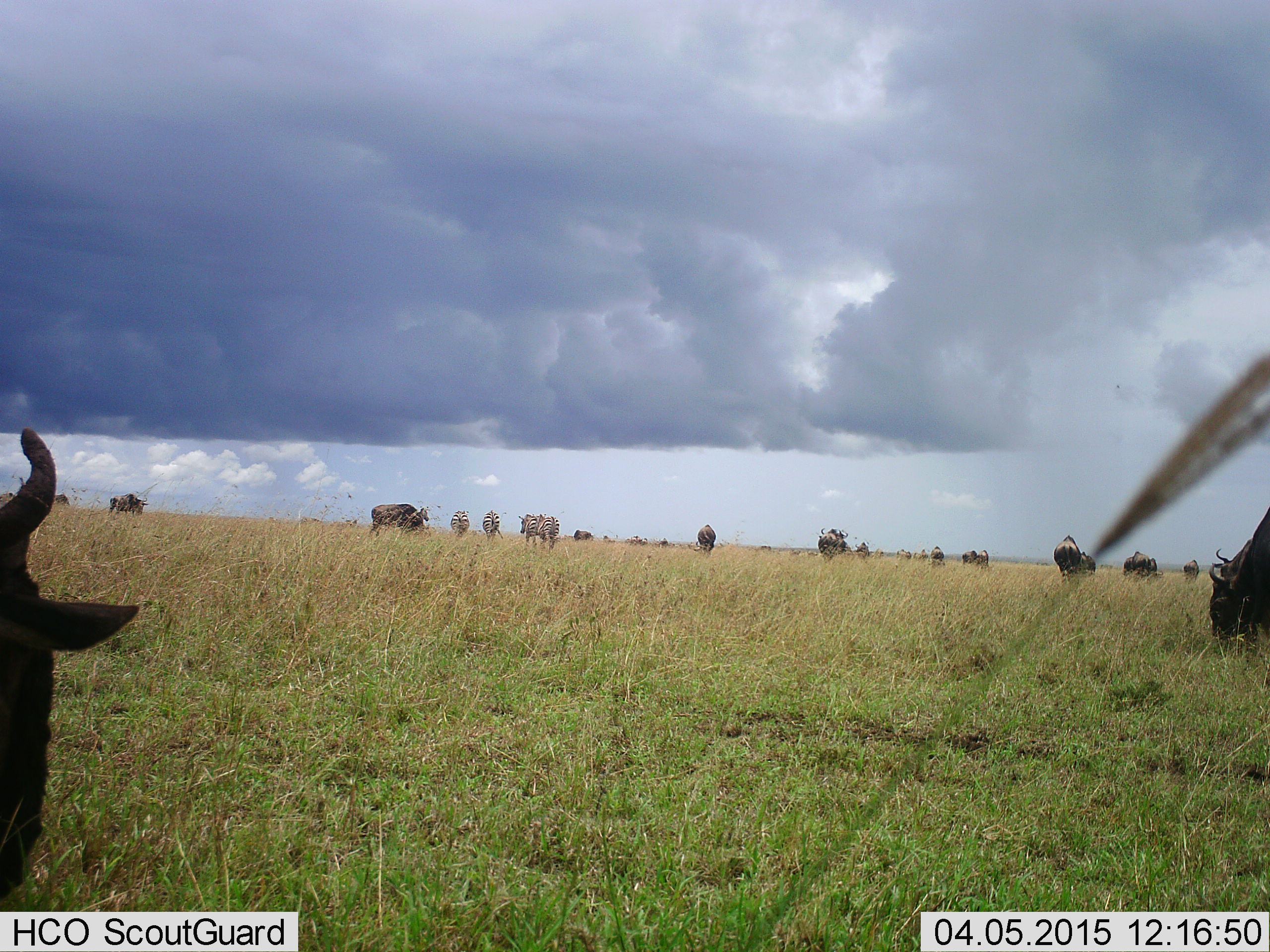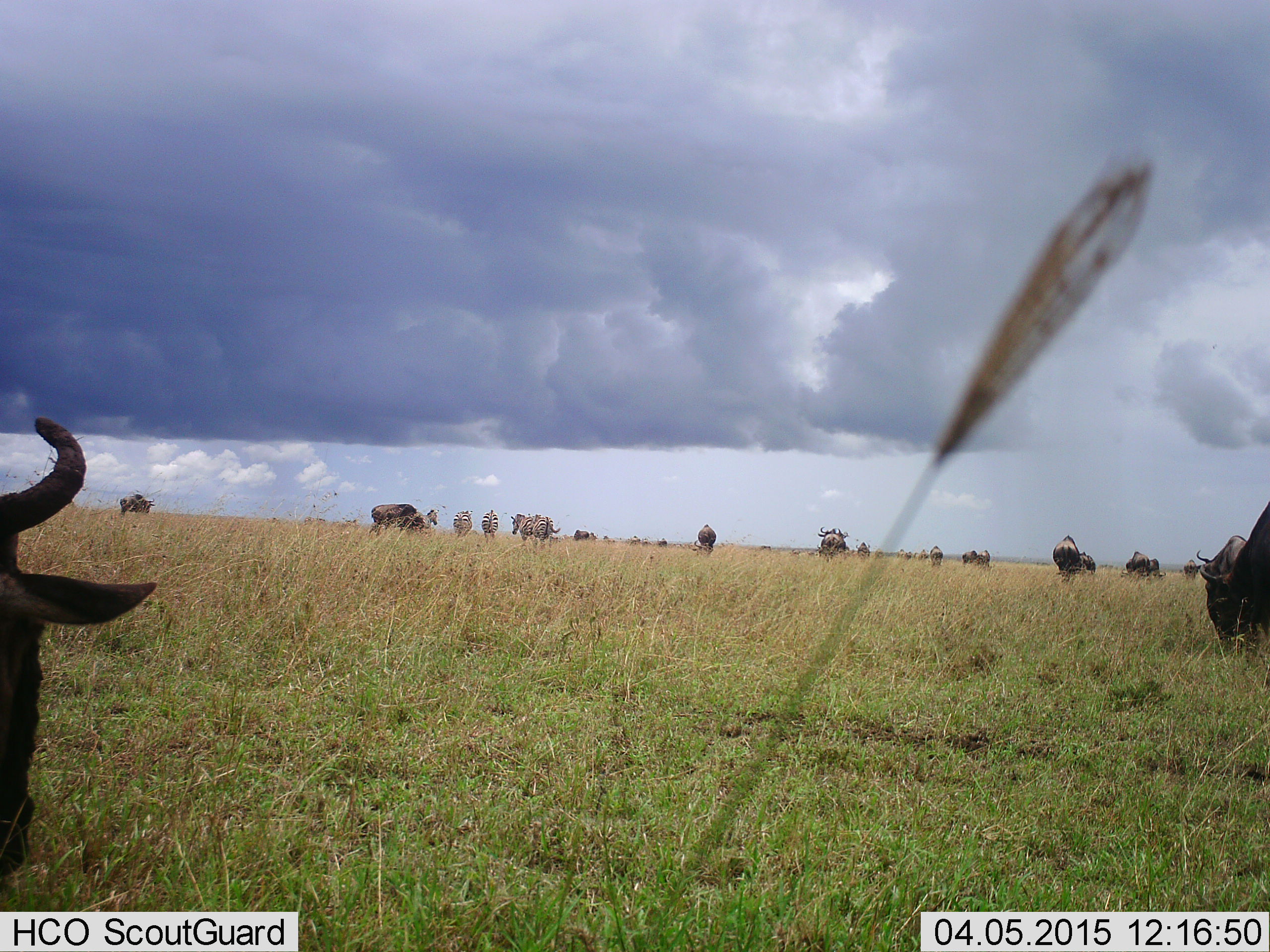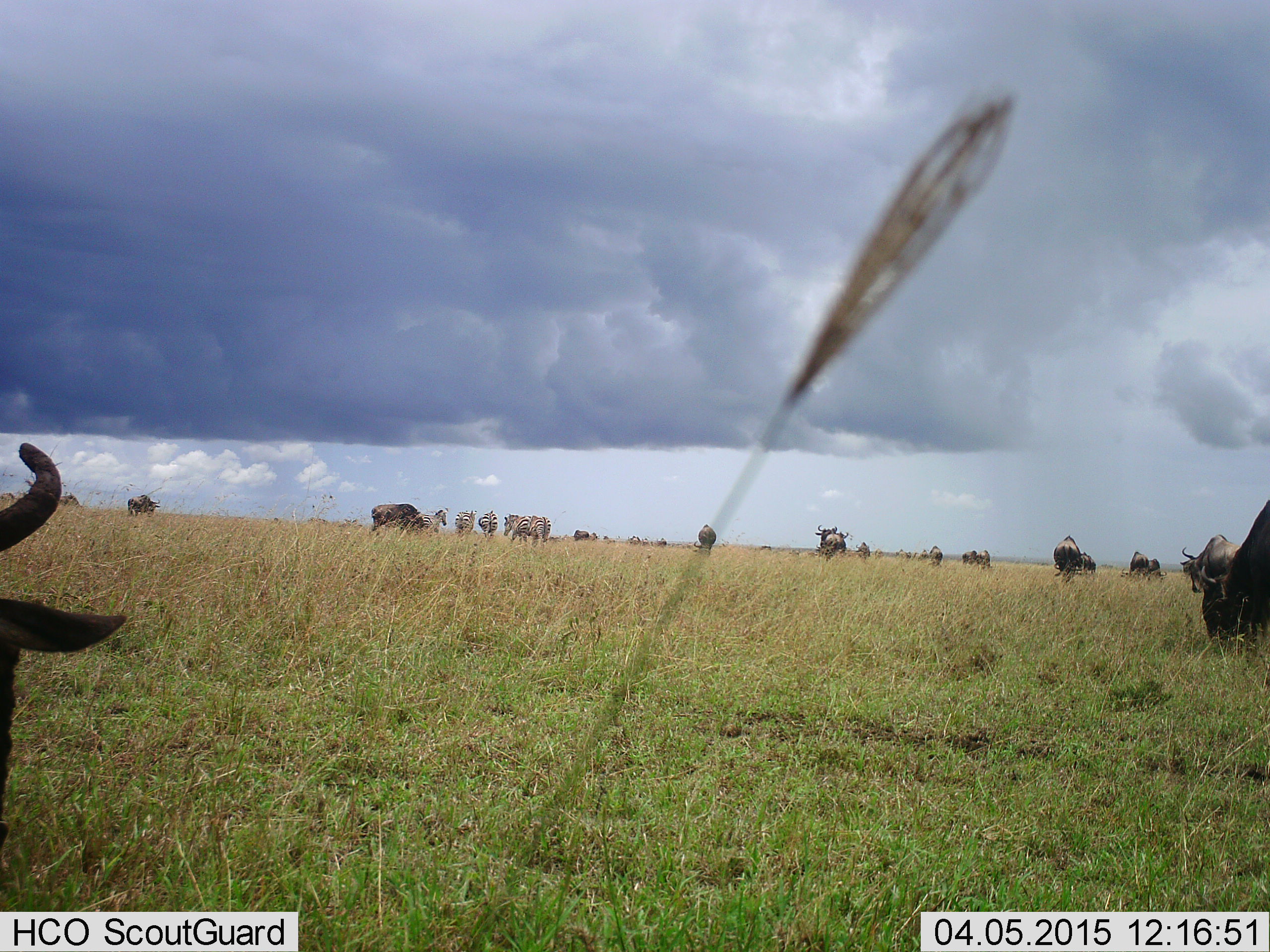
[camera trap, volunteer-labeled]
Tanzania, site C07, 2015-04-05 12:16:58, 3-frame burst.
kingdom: Animalia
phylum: Chordata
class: Mammalia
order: Artiodactyla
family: Bovidae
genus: Connochaetes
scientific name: Connochaetes taurinus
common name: blue wildebeest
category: wildebeest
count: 11-50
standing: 67%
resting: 13%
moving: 40%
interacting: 0%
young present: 0%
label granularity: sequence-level